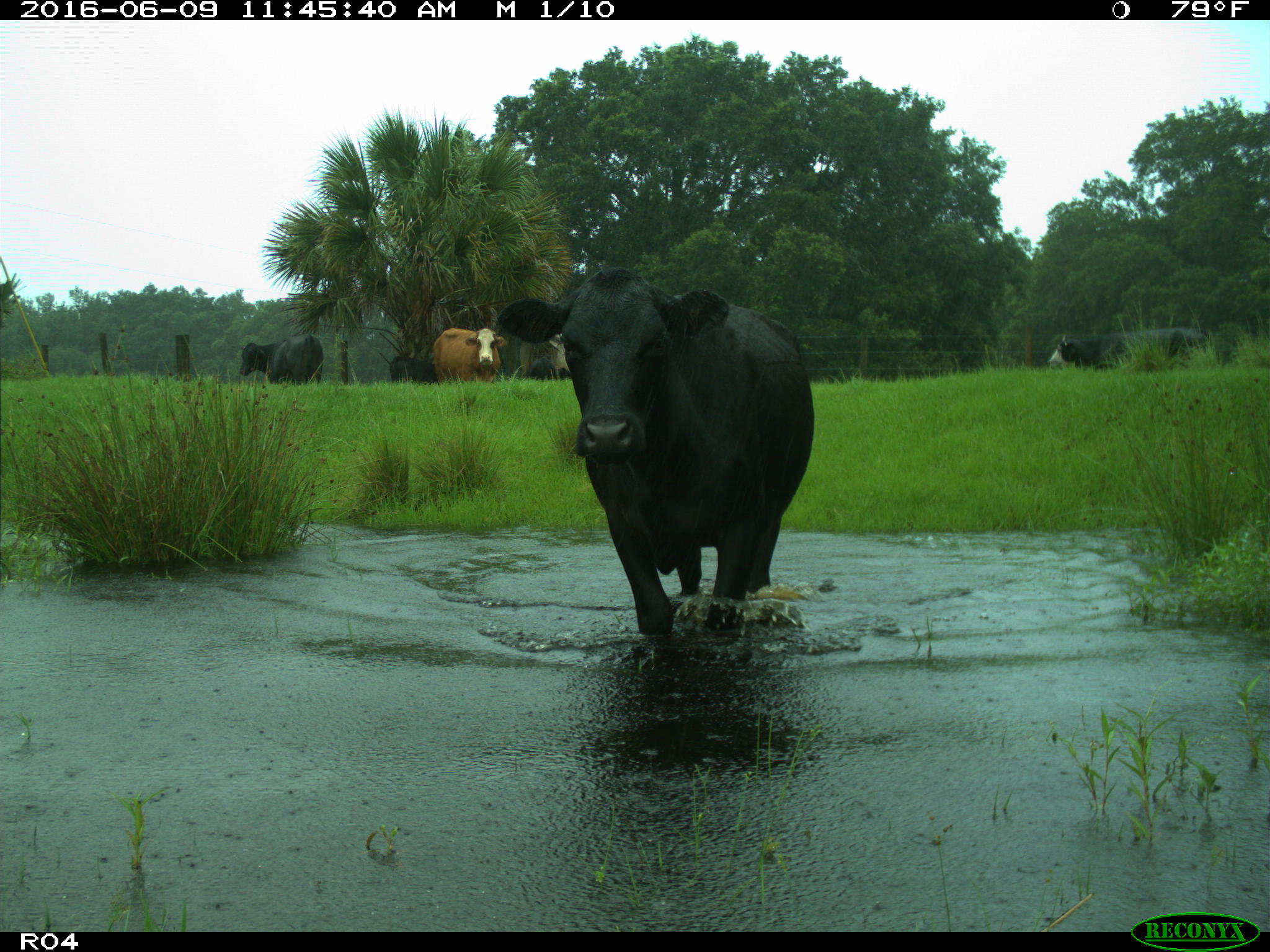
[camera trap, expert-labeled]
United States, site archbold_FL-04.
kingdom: Animalia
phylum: Chordata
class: Mammalia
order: Artiodactyla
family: Bovidae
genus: Bos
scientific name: Bos taurus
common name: domestic cow